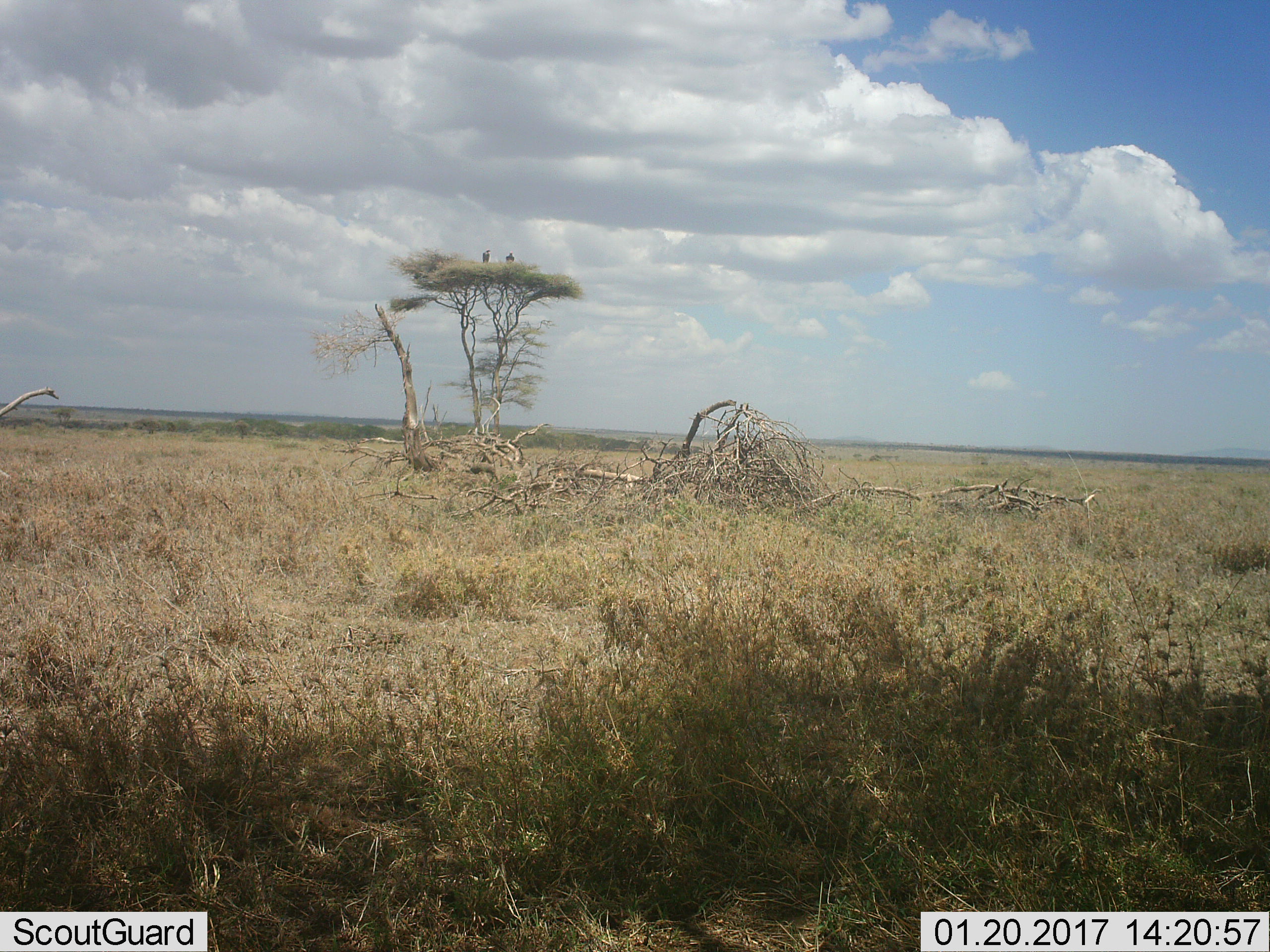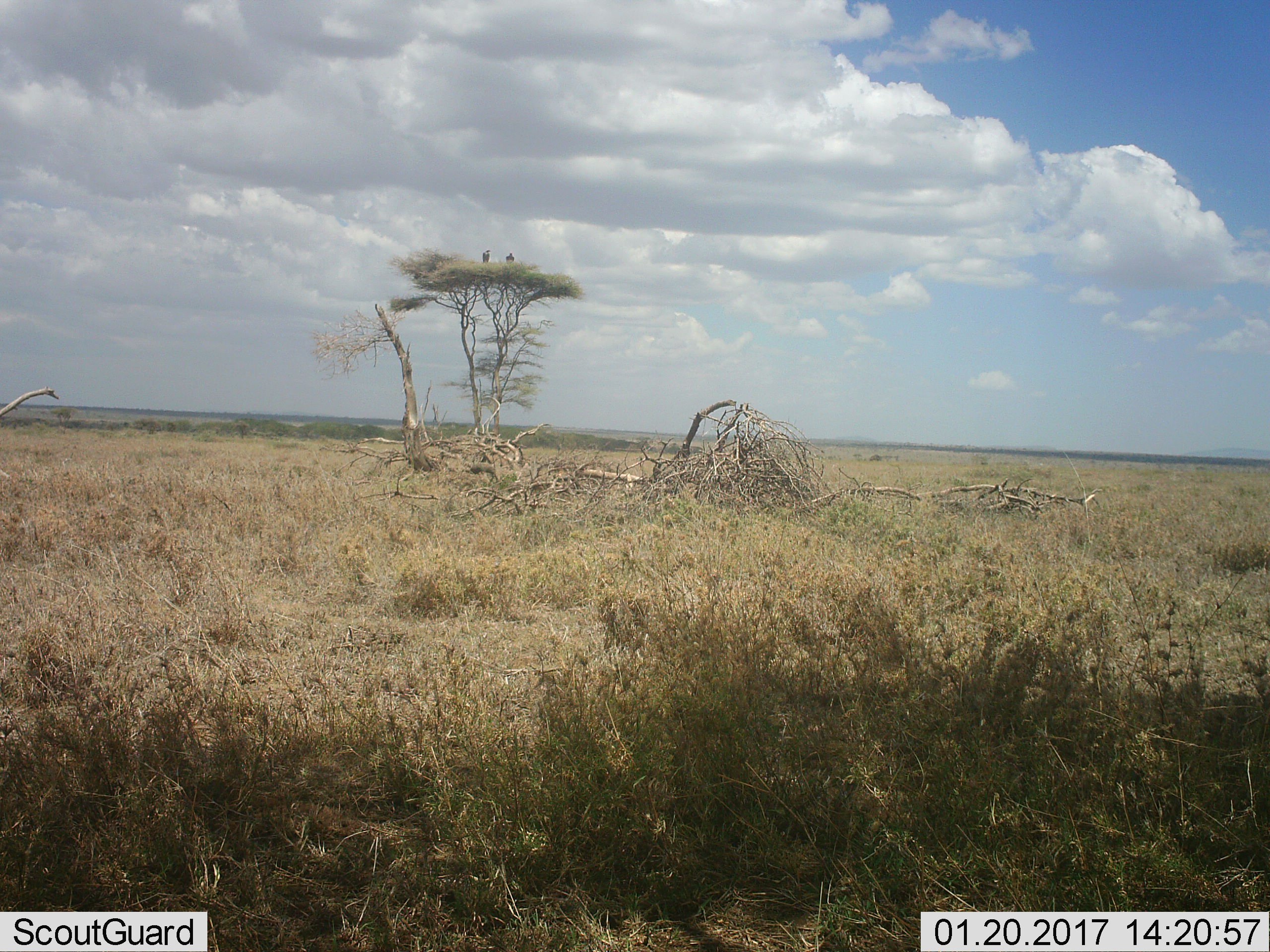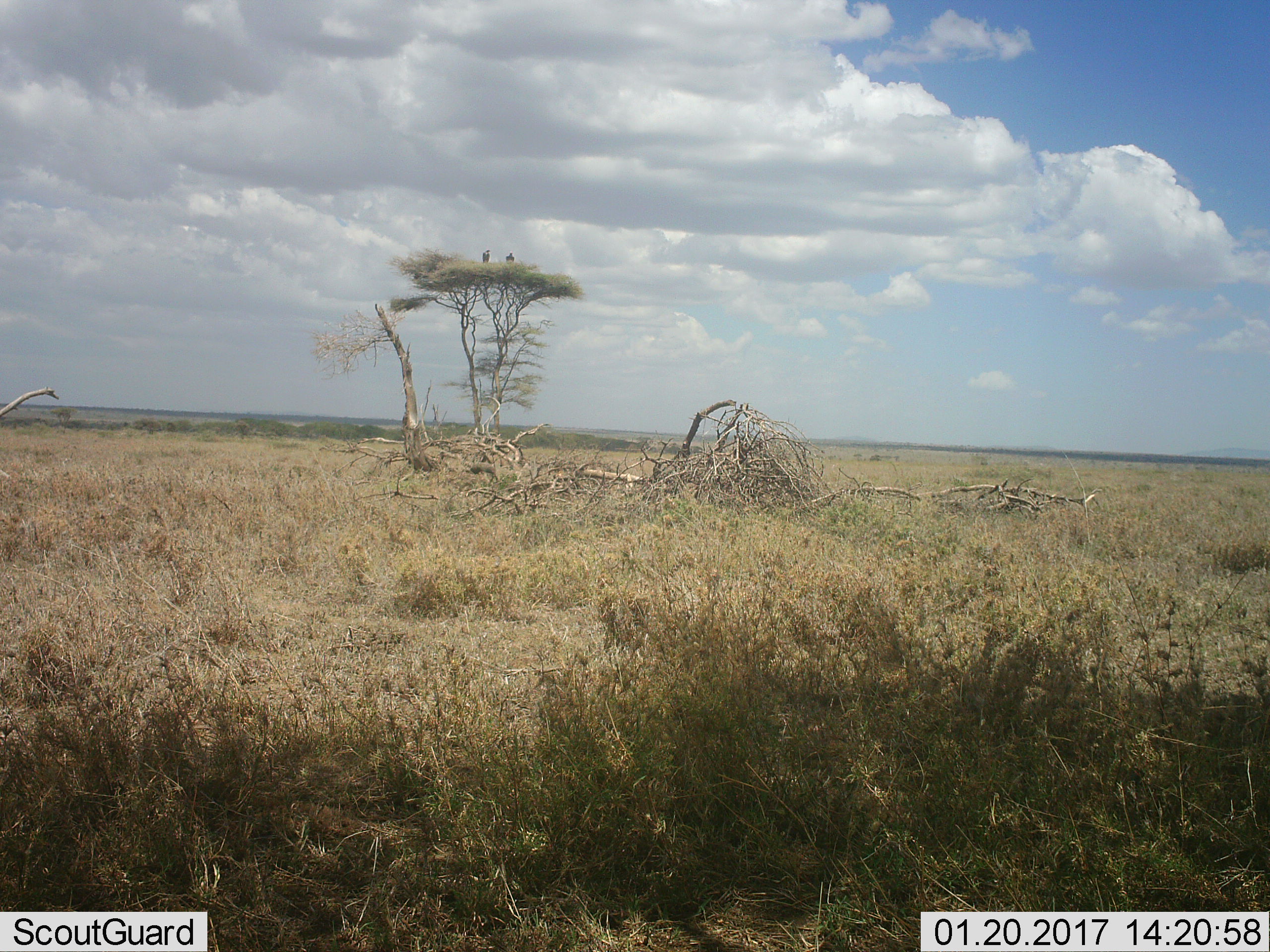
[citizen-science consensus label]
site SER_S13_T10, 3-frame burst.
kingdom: Animalia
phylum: Chordata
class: Aves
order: Accipitriformes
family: Accipitridae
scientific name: Accipitridae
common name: vulture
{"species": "vulture (Accipitridae)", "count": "2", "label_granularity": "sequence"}